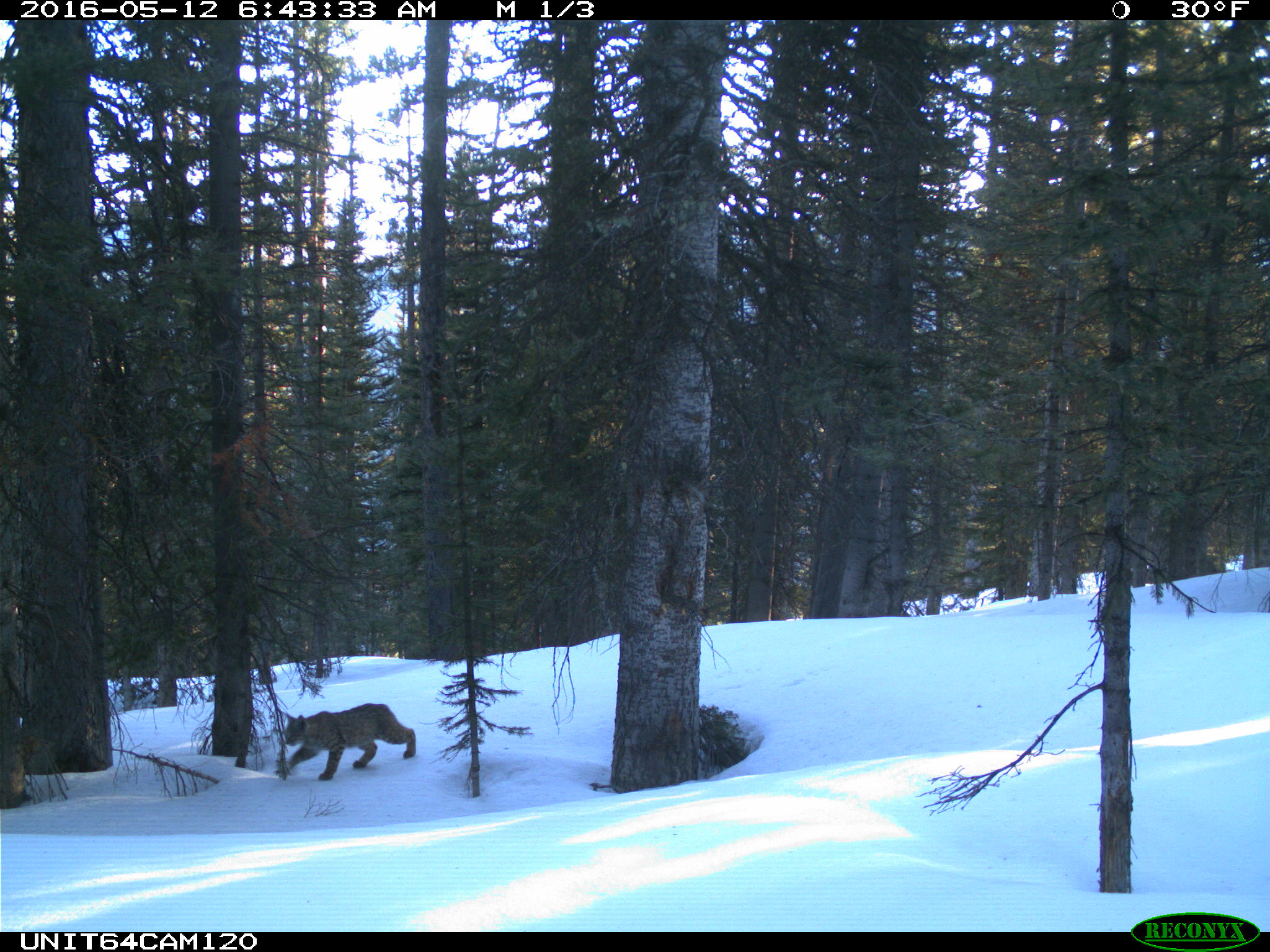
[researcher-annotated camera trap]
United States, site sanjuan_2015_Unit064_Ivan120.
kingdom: Animalia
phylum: Chordata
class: Mammalia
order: Carnivora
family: Felidae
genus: Lynx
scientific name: Lynx rufus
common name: bobcat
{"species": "Lynx rufus (bobcat)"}